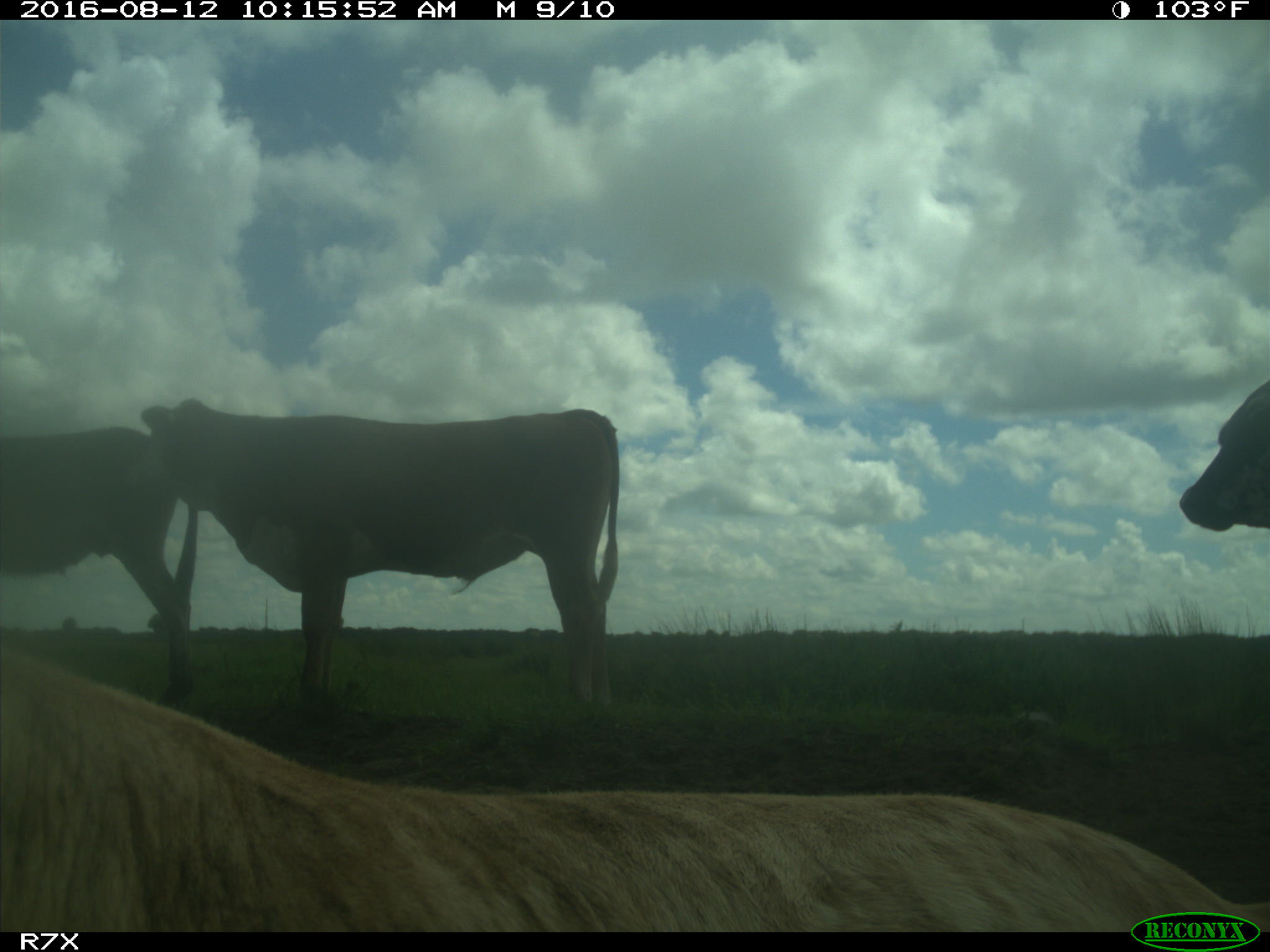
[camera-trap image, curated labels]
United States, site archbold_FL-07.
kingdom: Animalia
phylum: Chordata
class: Mammalia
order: Artiodactyla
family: Bovidae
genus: Bos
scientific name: Bos taurus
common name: domestic cow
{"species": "Bos taurus (domestic cow)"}